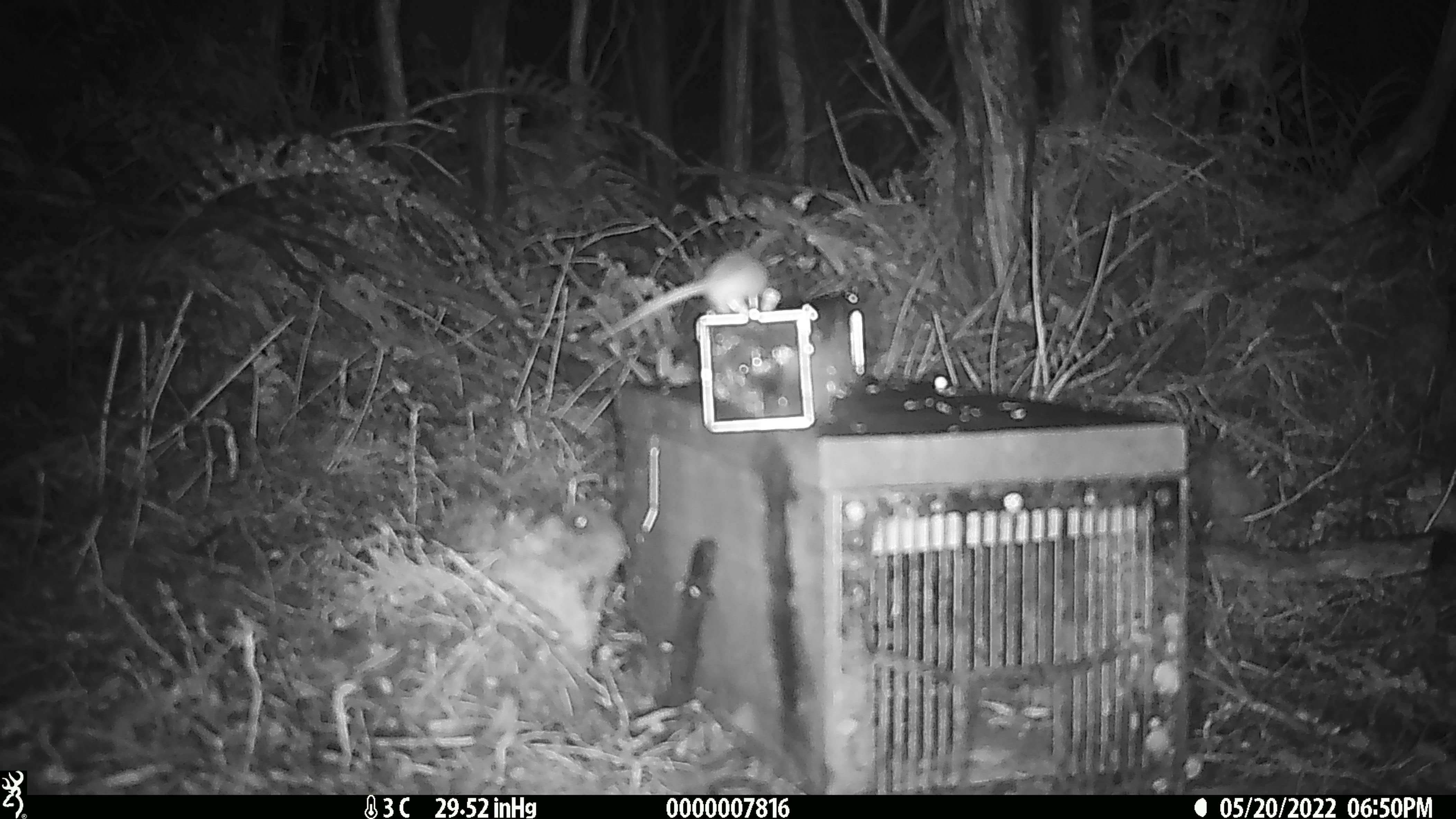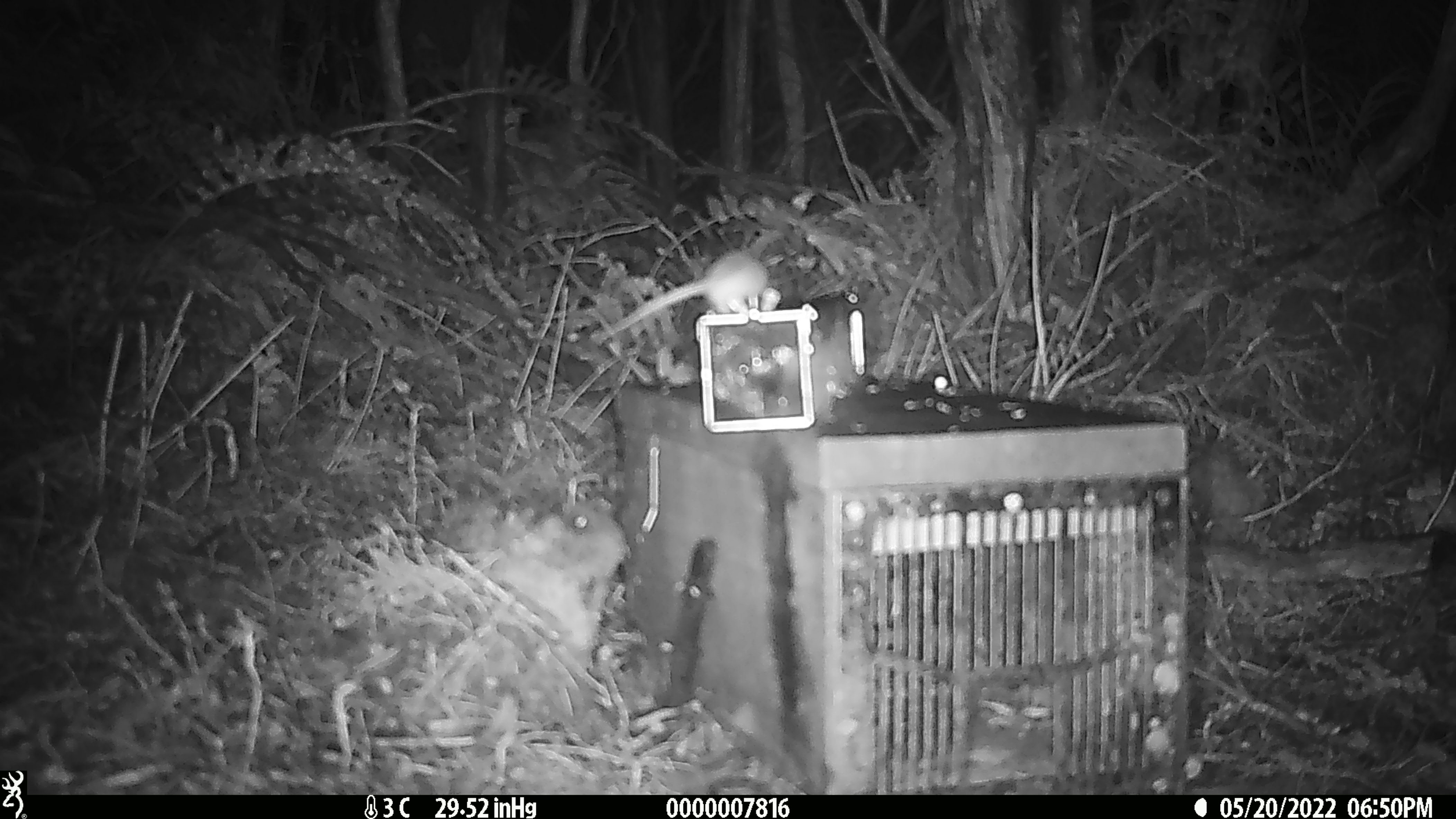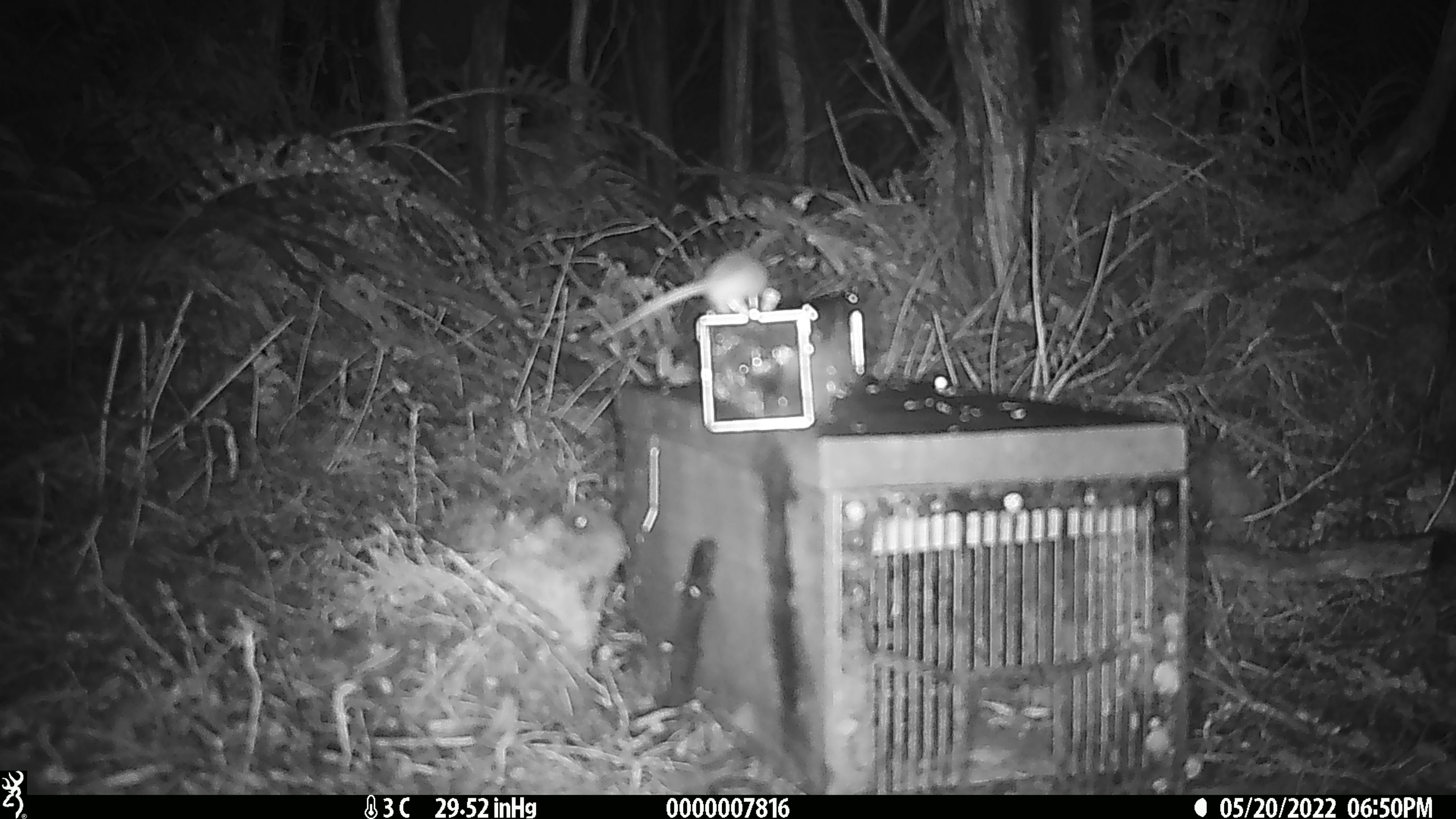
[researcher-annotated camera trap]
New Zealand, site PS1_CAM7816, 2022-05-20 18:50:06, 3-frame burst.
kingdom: Animalia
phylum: Chordata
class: Mammalia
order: Rodentia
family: Muridae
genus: Mus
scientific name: Mus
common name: mouse